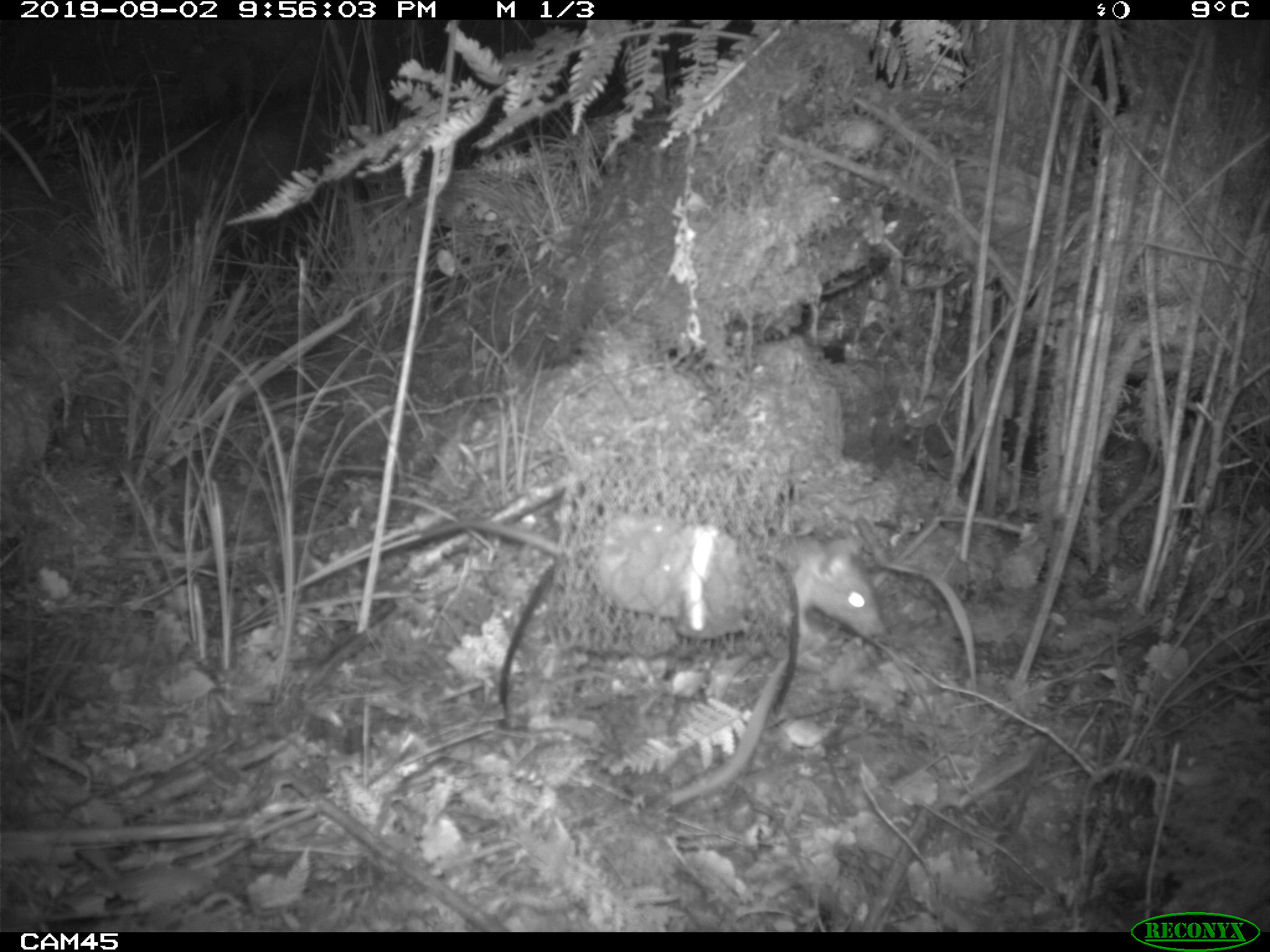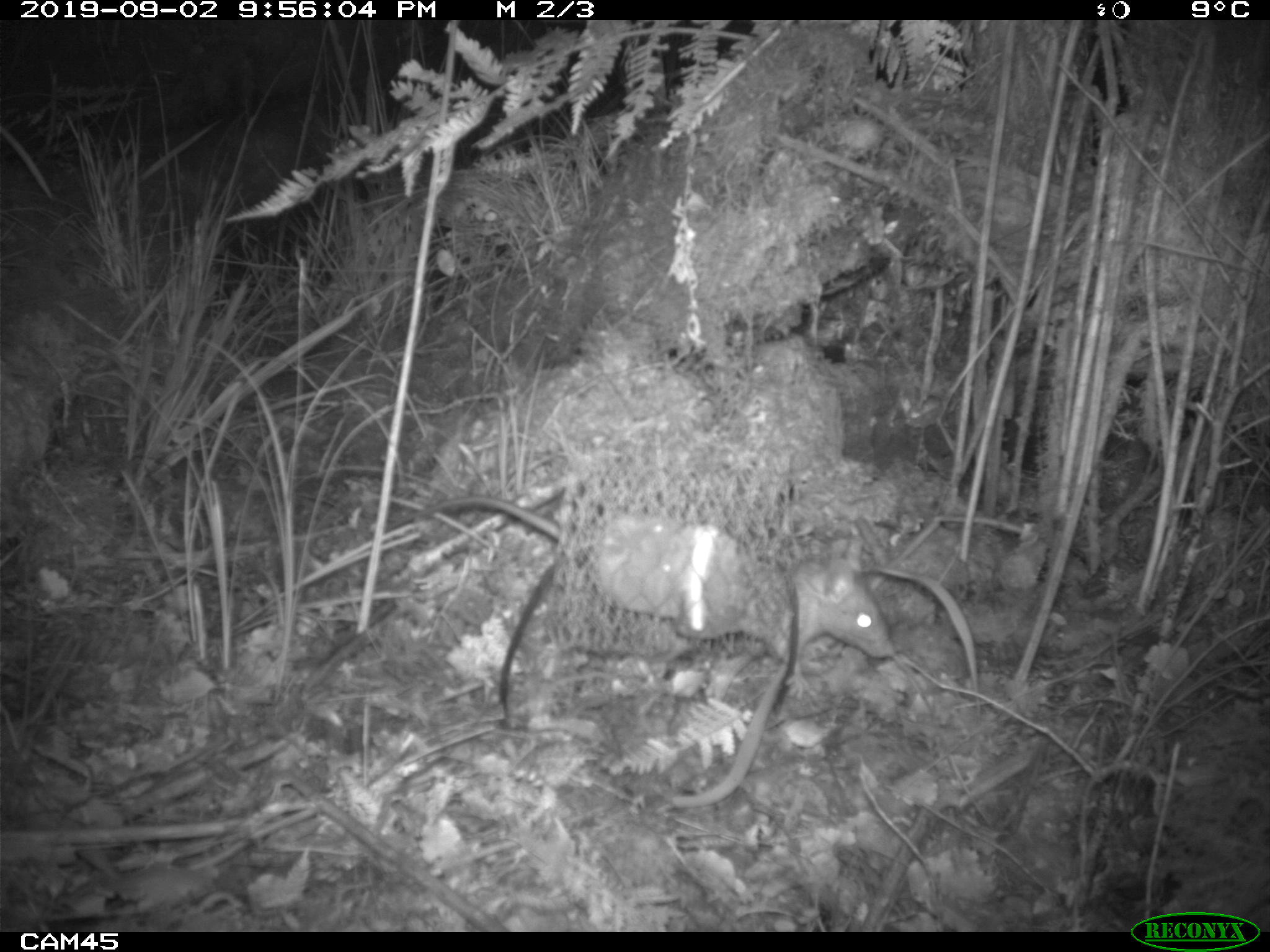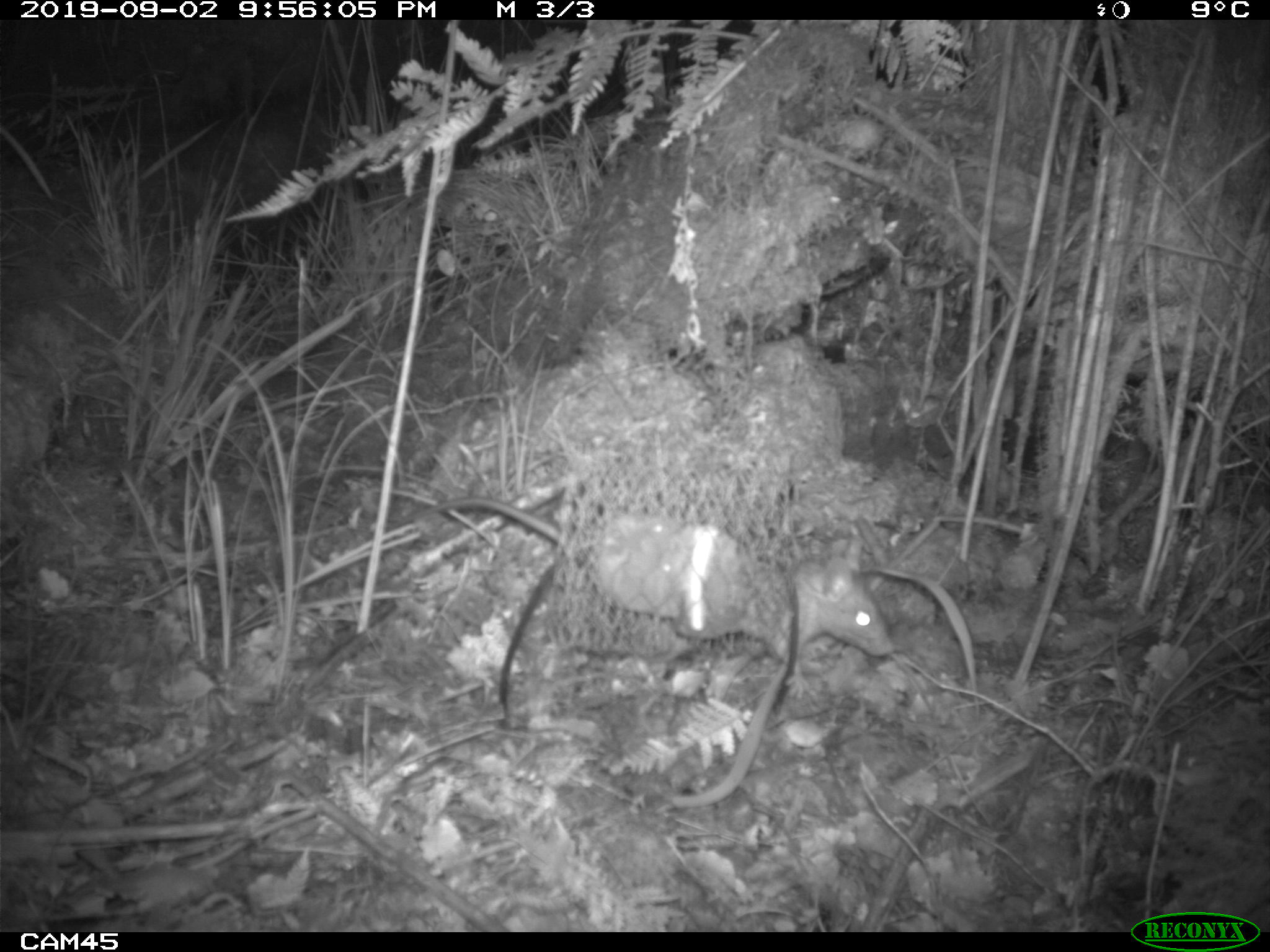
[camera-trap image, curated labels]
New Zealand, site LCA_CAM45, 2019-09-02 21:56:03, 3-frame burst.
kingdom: Animalia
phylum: Chordata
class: Mammalia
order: Rodentia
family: Muridae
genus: Rattus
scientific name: Rattus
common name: rat